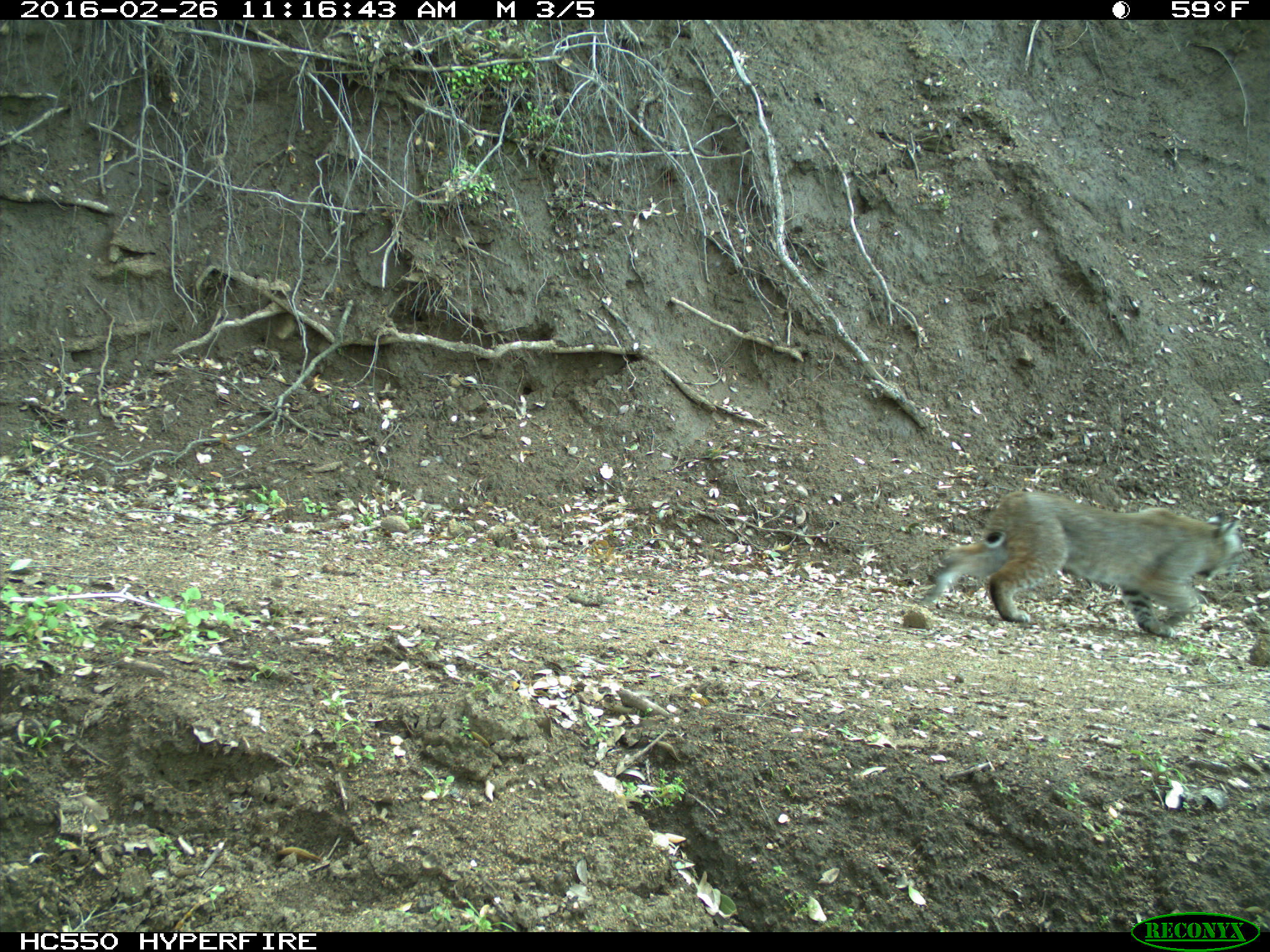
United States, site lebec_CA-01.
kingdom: Animalia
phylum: Chordata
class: Mammalia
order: Carnivora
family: Felidae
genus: Lynx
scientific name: Lynx rufus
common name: bobcat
Lynx rufus (bobcat).